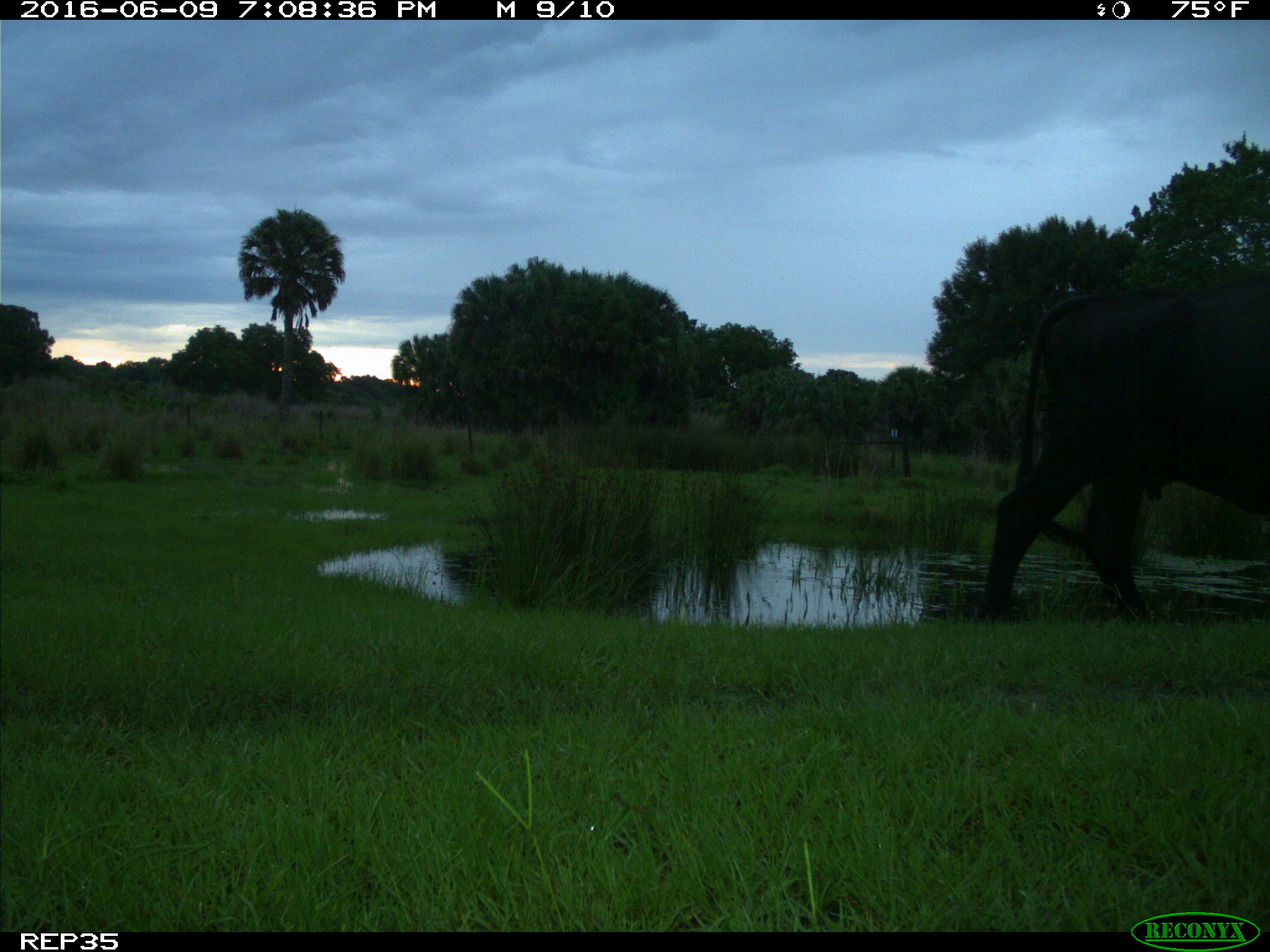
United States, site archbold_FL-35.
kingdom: Animalia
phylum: Chordata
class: Mammalia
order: Artiodactyla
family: Bovidae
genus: Bos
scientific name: Bos taurus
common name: domestic cow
Bos taurus (domestic cow).